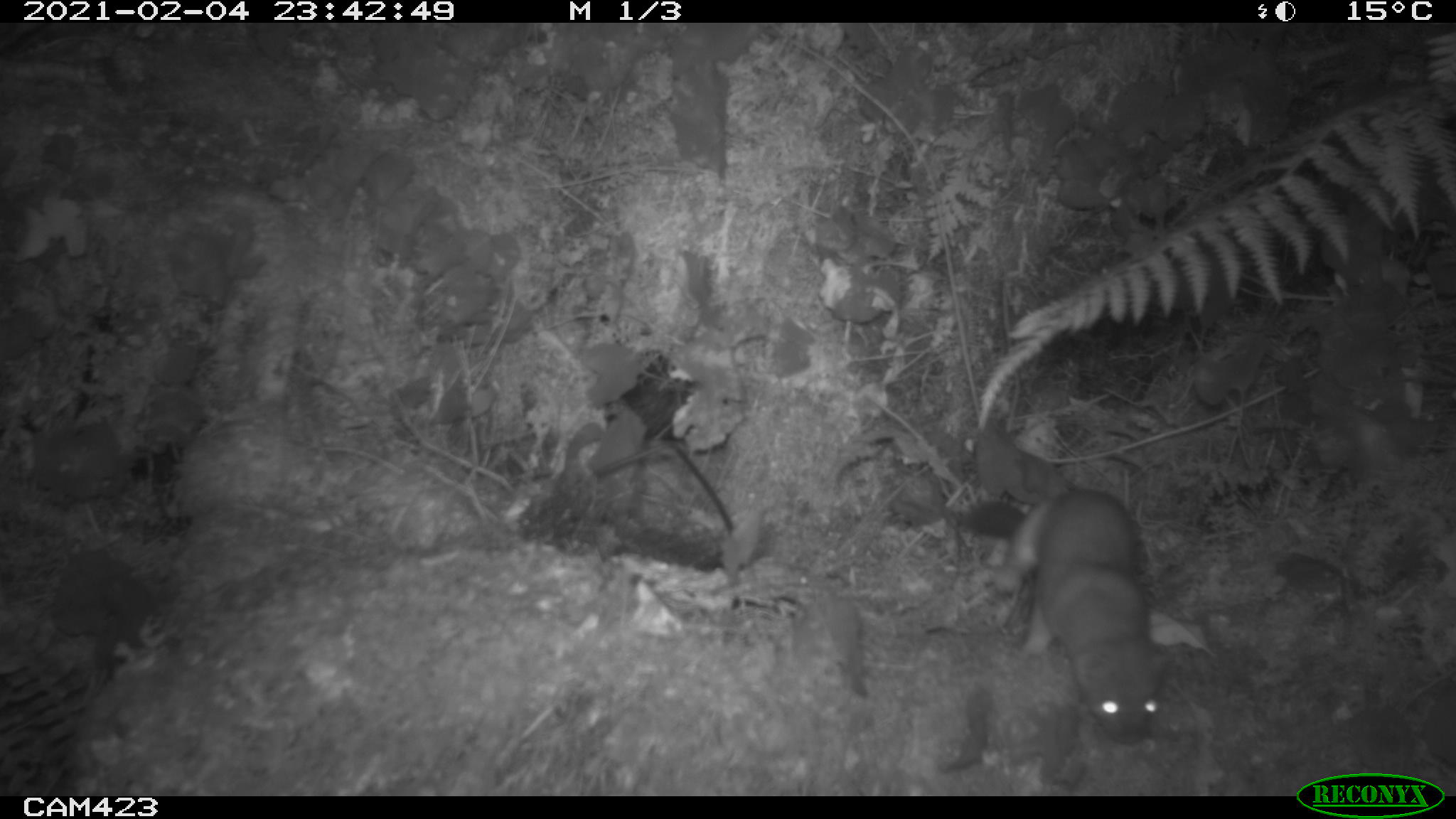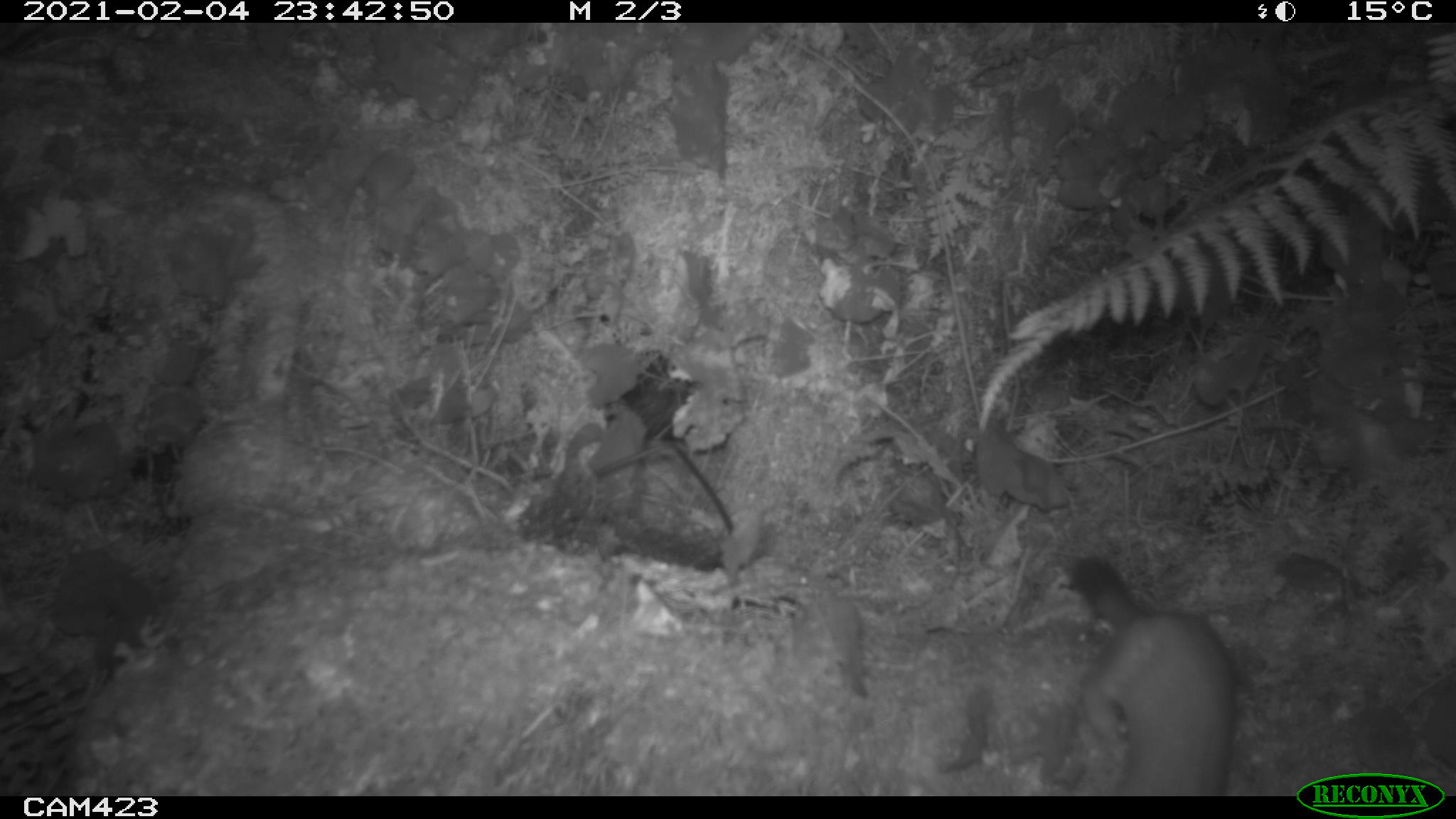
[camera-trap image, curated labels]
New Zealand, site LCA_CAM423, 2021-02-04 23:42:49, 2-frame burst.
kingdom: Animalia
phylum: Chordata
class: Mammalia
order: Carnivora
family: Mustelidae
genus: Mustela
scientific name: Mustela erminea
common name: stoat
Stoat (Mustela erminea).